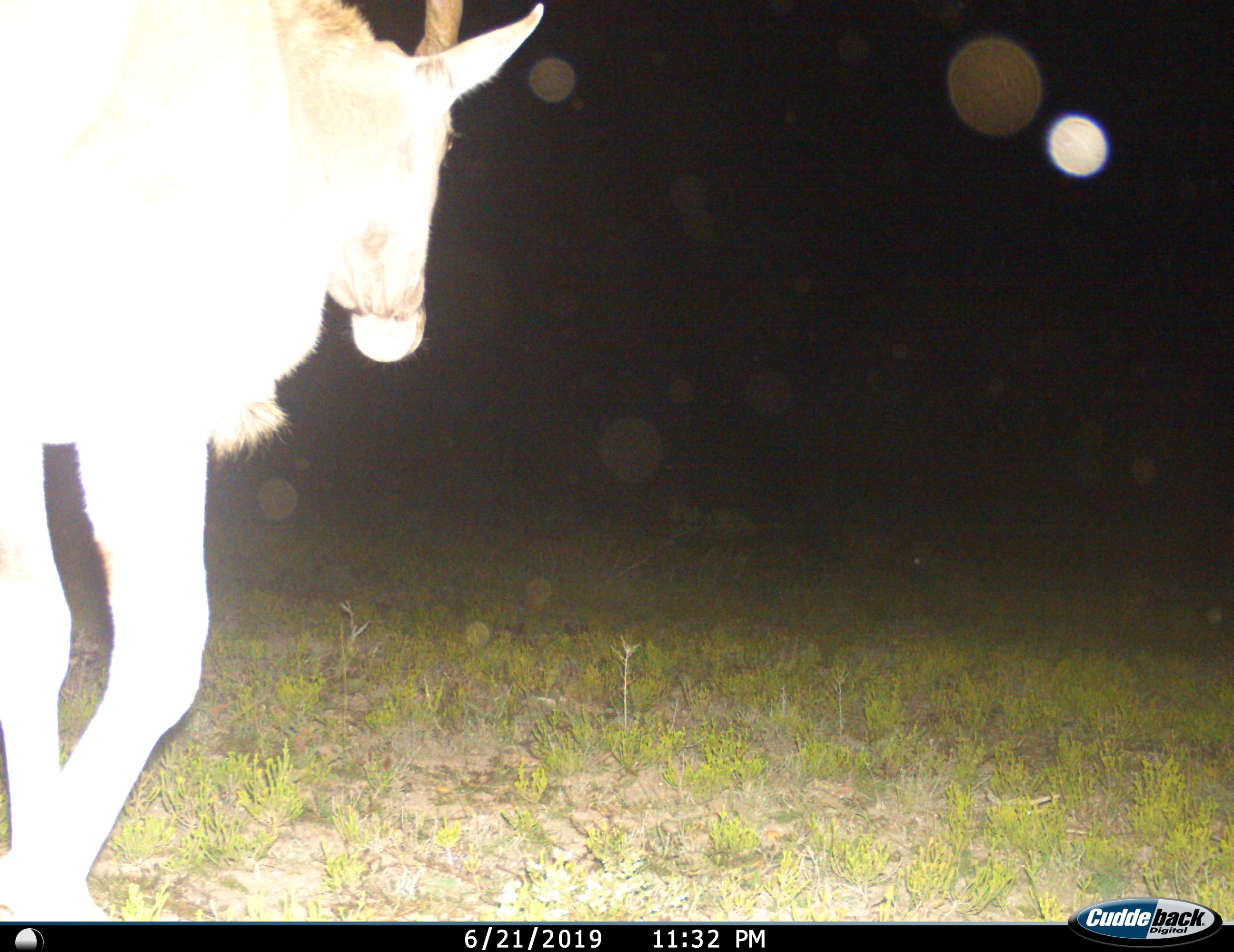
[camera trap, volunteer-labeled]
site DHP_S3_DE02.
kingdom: Animalia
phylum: Chordata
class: Mammalia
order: Artiodactyla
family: Bovidae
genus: Tragelaphus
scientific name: Tragelaphus oryx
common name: eland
Eland (Tragelaphus oryx), count 1. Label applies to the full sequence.